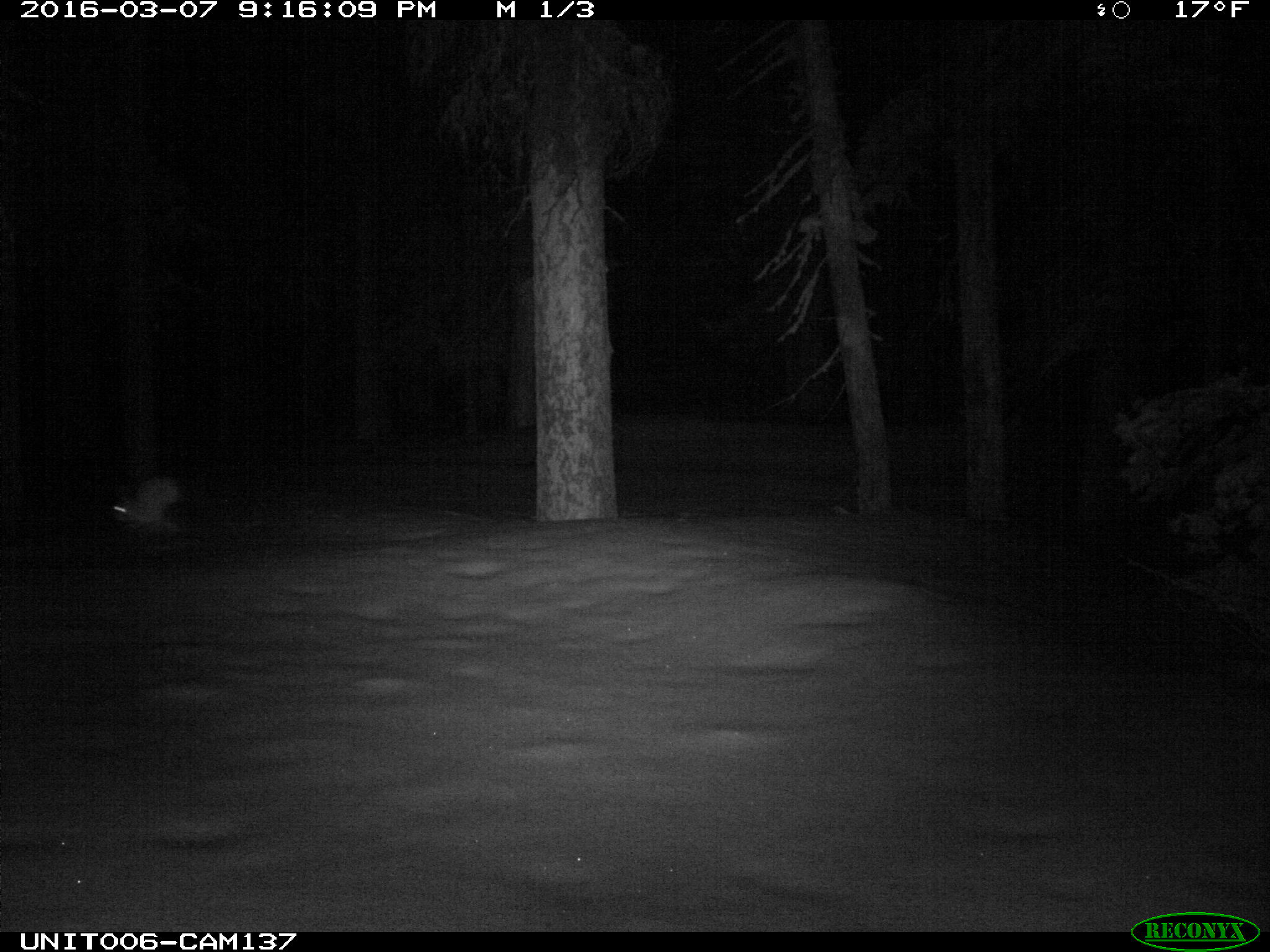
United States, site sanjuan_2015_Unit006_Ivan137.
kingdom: Animalia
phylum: Chordata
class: Mammalia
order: Lagomorpha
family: Leporidae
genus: Lepus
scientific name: Lepus americanus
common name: snowshoe hare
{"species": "Lepus americanus (snowshoe hare)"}